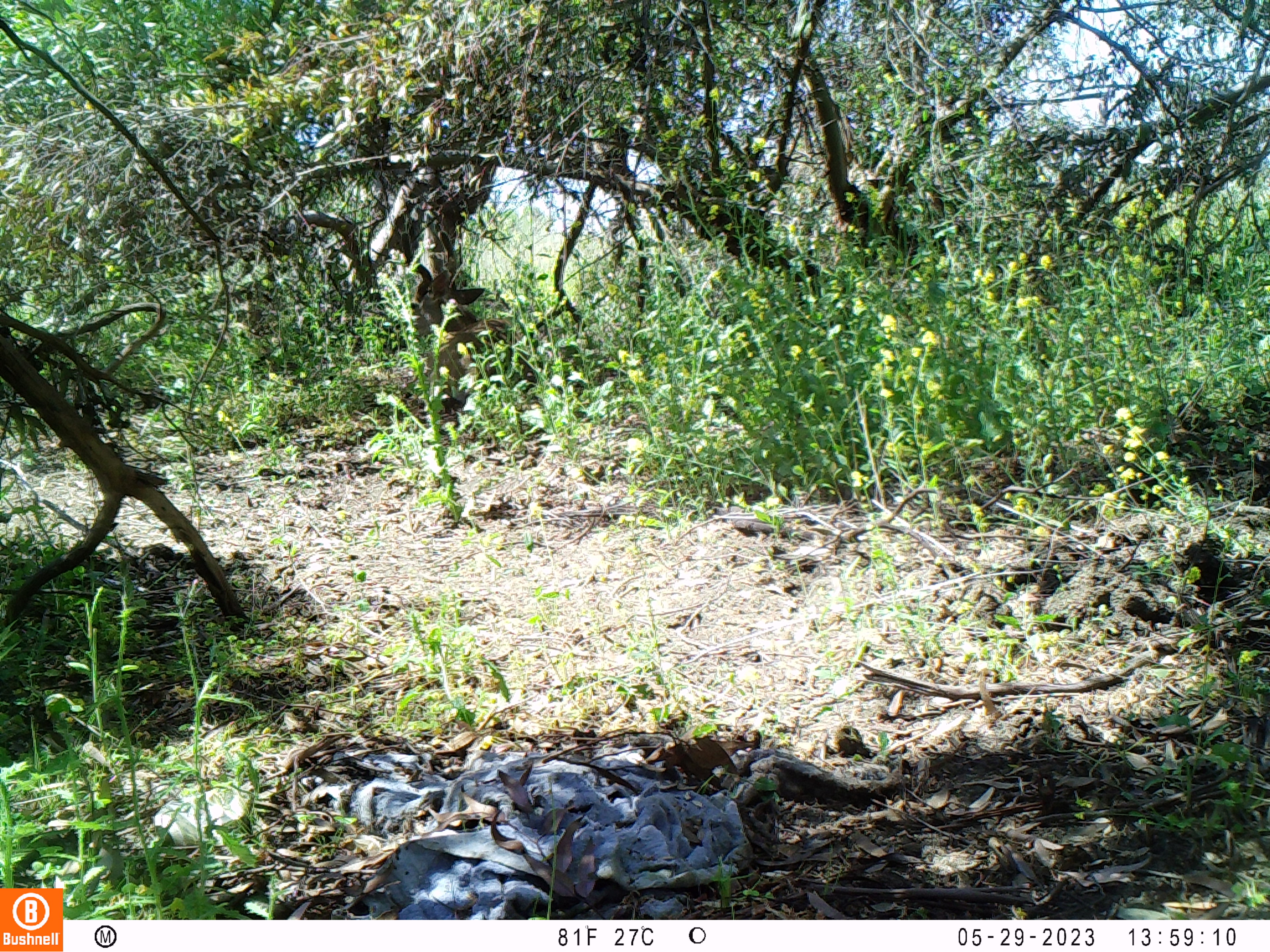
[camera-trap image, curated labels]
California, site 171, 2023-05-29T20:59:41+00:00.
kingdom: Animalia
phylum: Chordata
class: Mammalia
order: Artiodactyla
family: Cervidae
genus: Odocoileus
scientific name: Odocoileus hemionus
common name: mule deer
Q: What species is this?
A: Mule deer (Odocoileus hemionus).